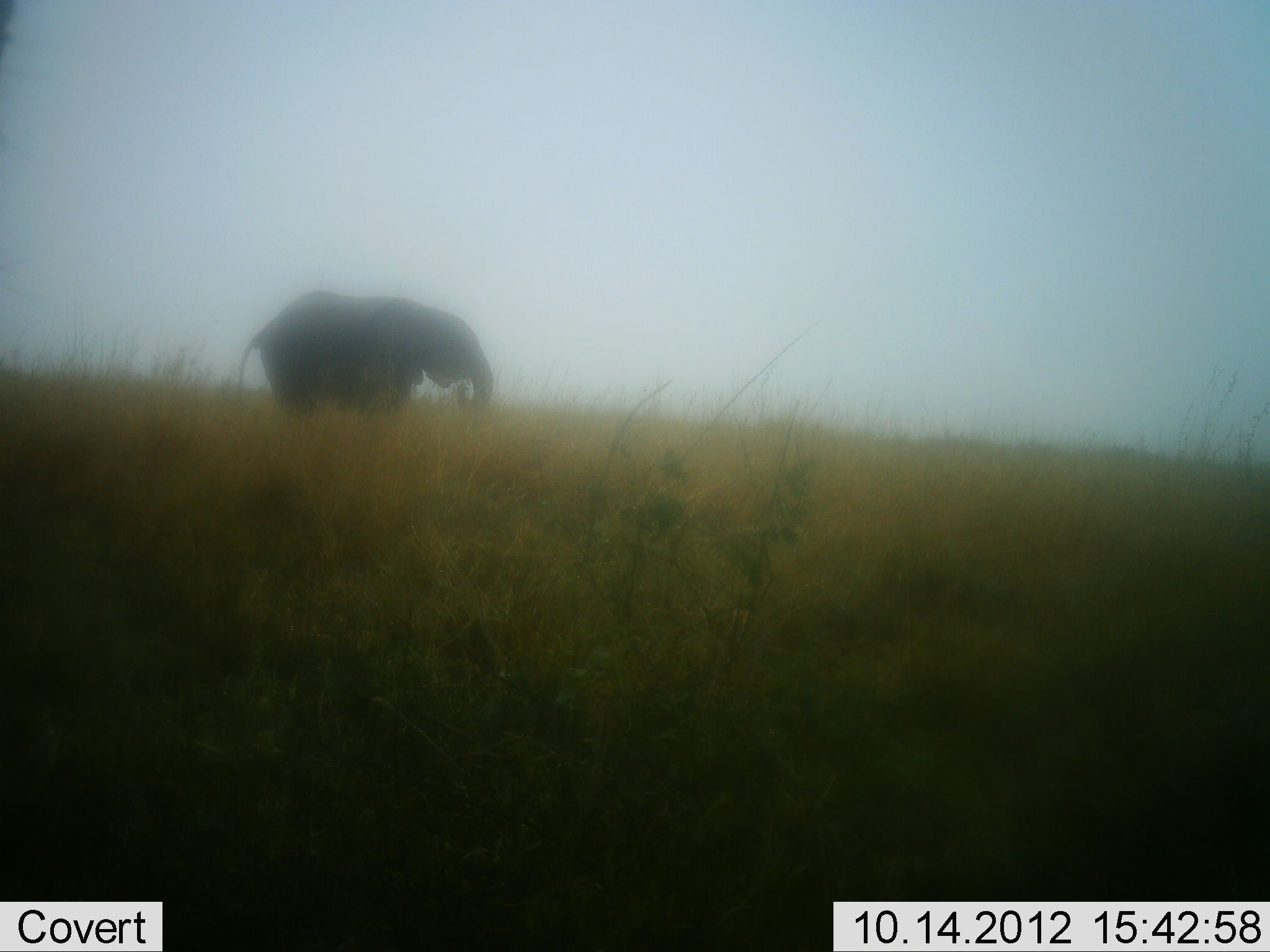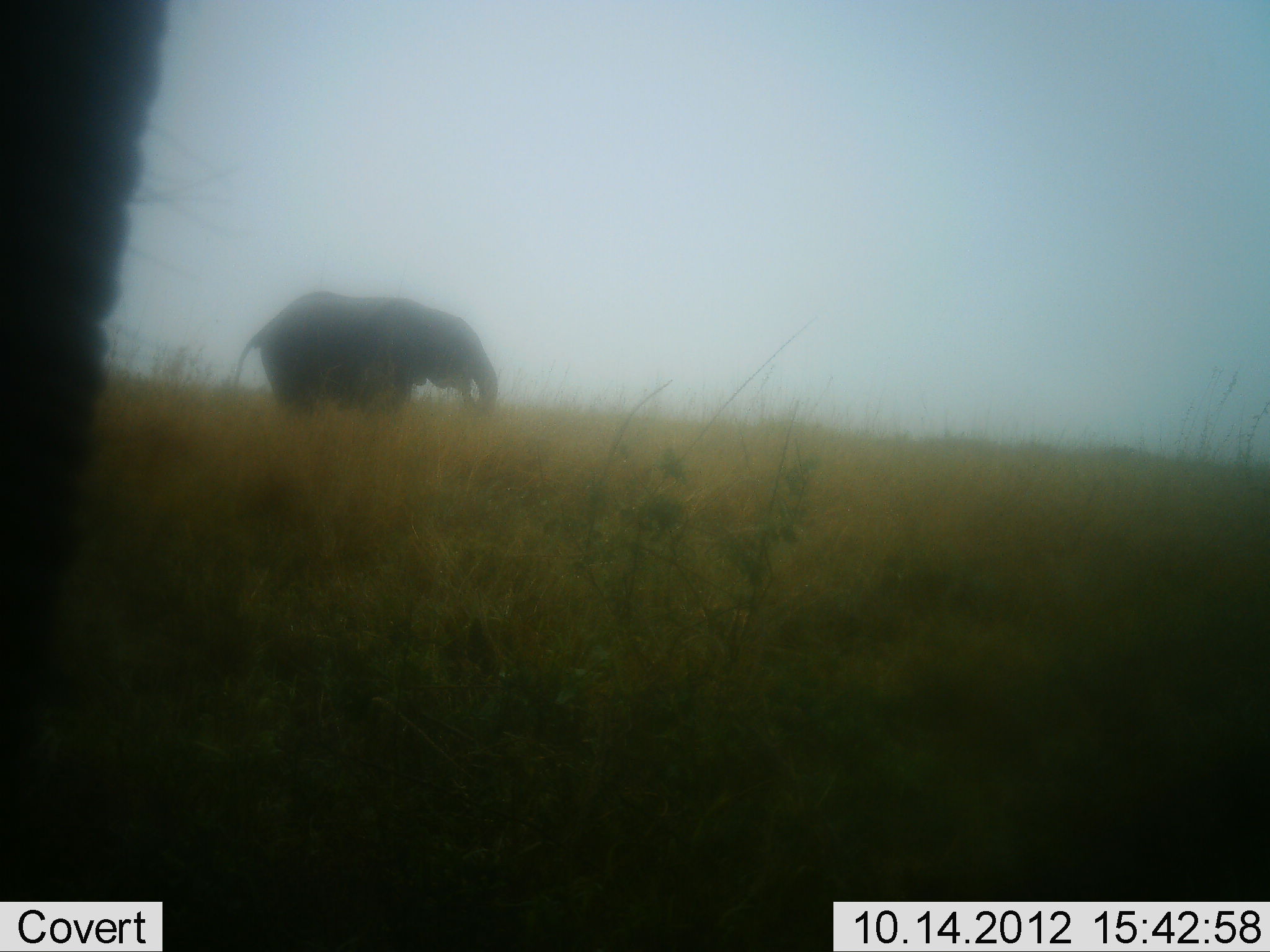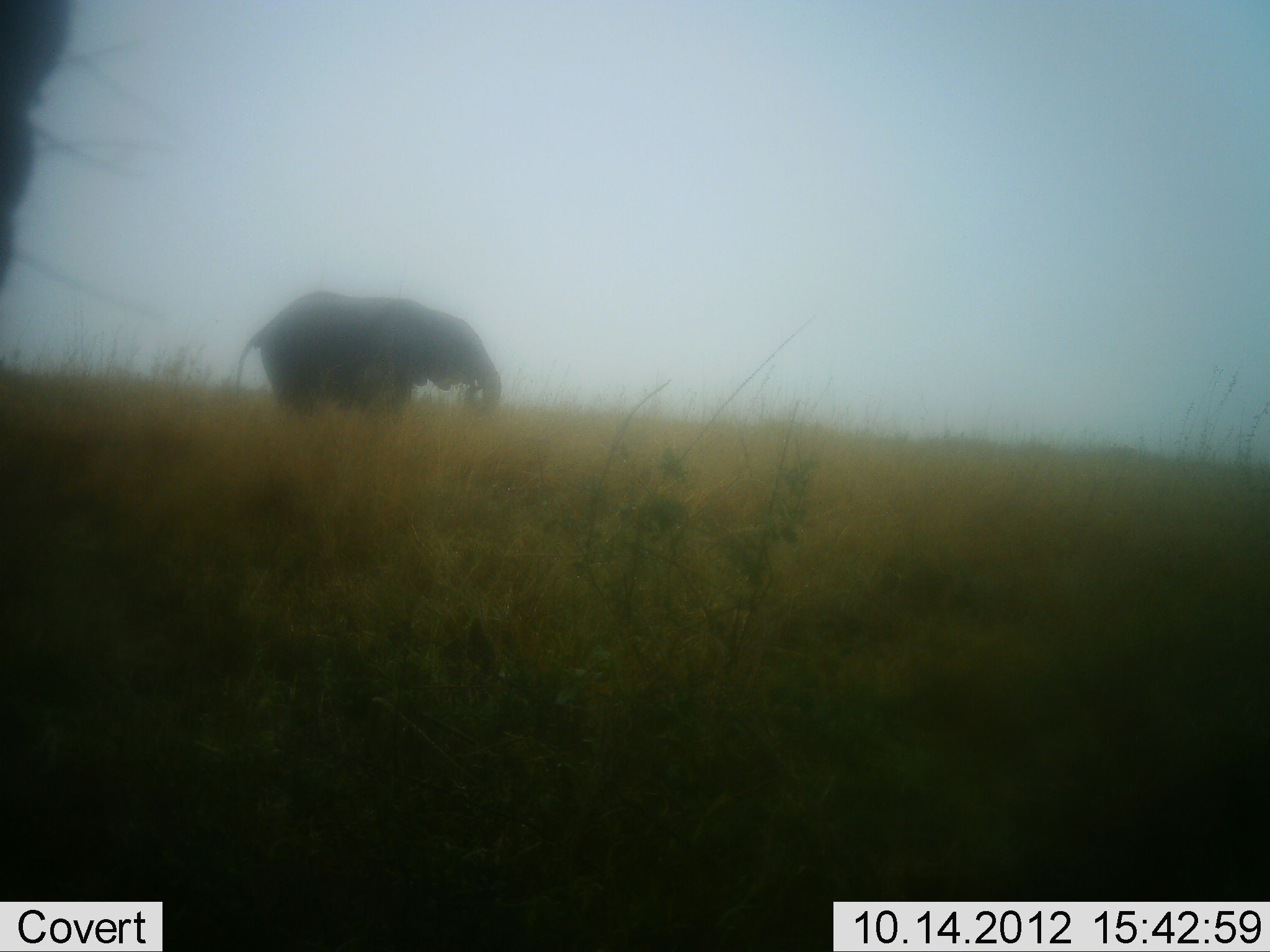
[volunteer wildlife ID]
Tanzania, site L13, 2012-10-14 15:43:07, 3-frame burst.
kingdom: Animalia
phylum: Chordata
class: Mammalia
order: Proboscidea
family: Elephantidae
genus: Loxodonta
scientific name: Loxodonta africana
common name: african bush elephant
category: elephant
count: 2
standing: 50%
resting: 0%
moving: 10%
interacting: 0%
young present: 20%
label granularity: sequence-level